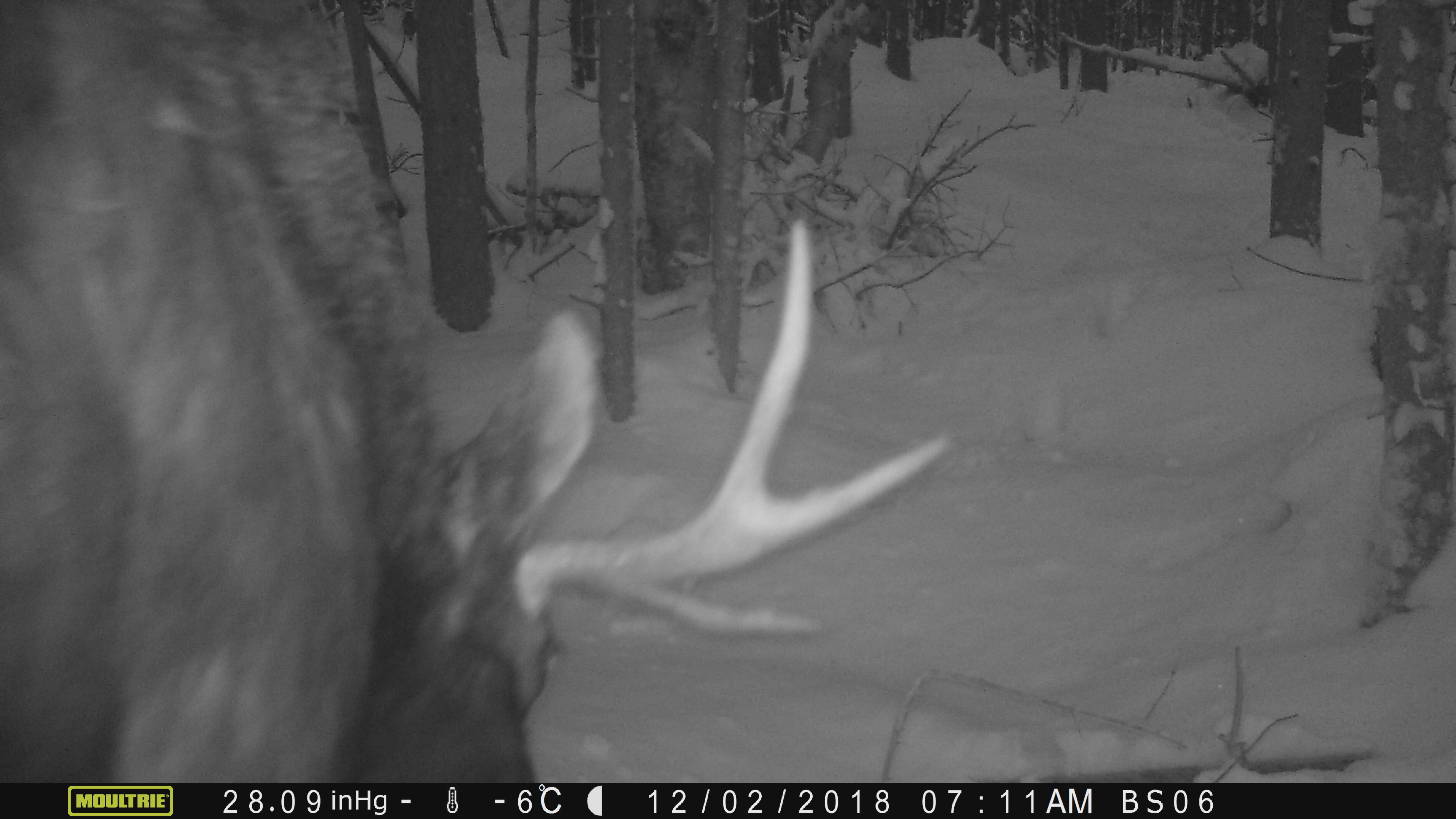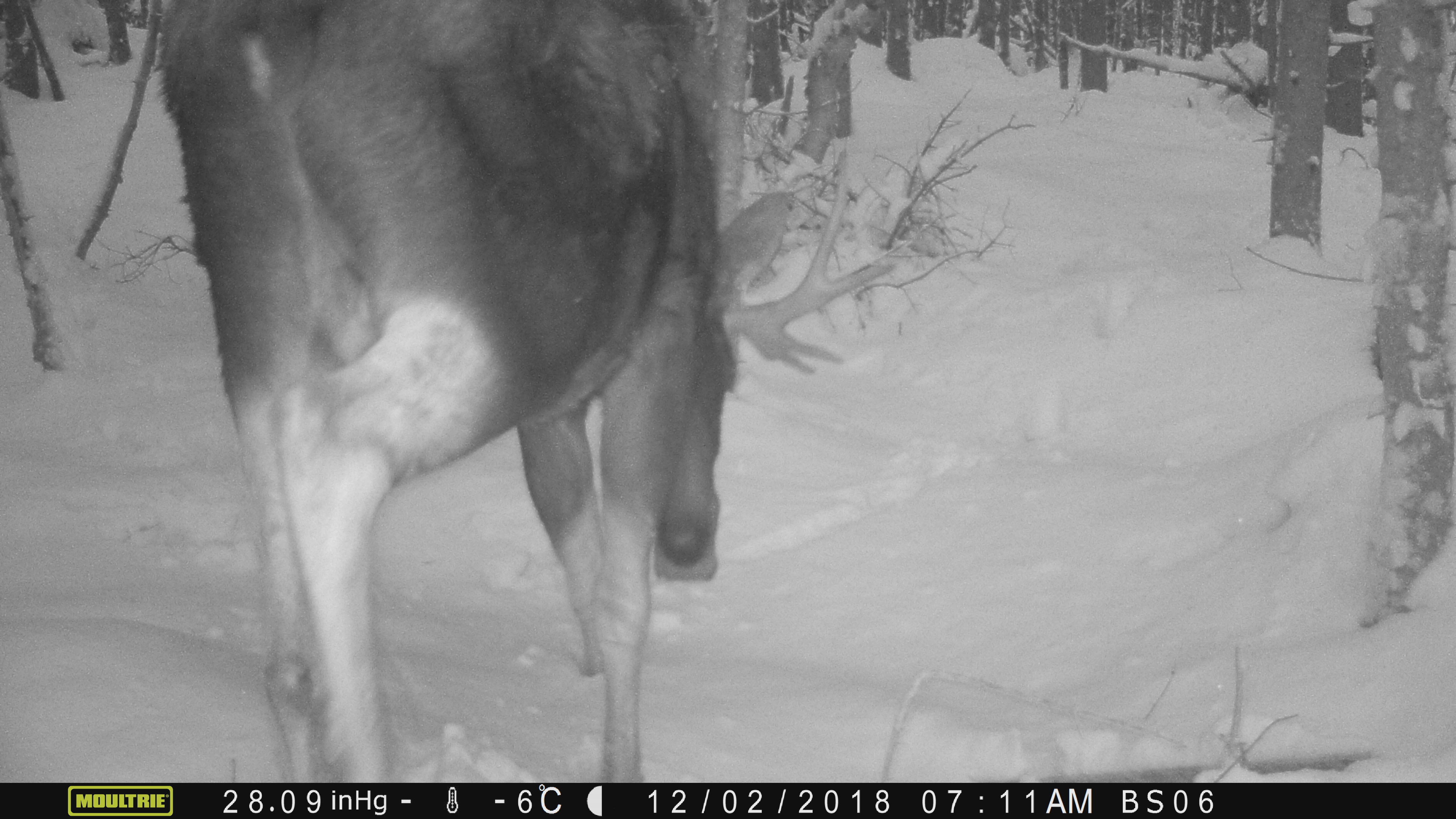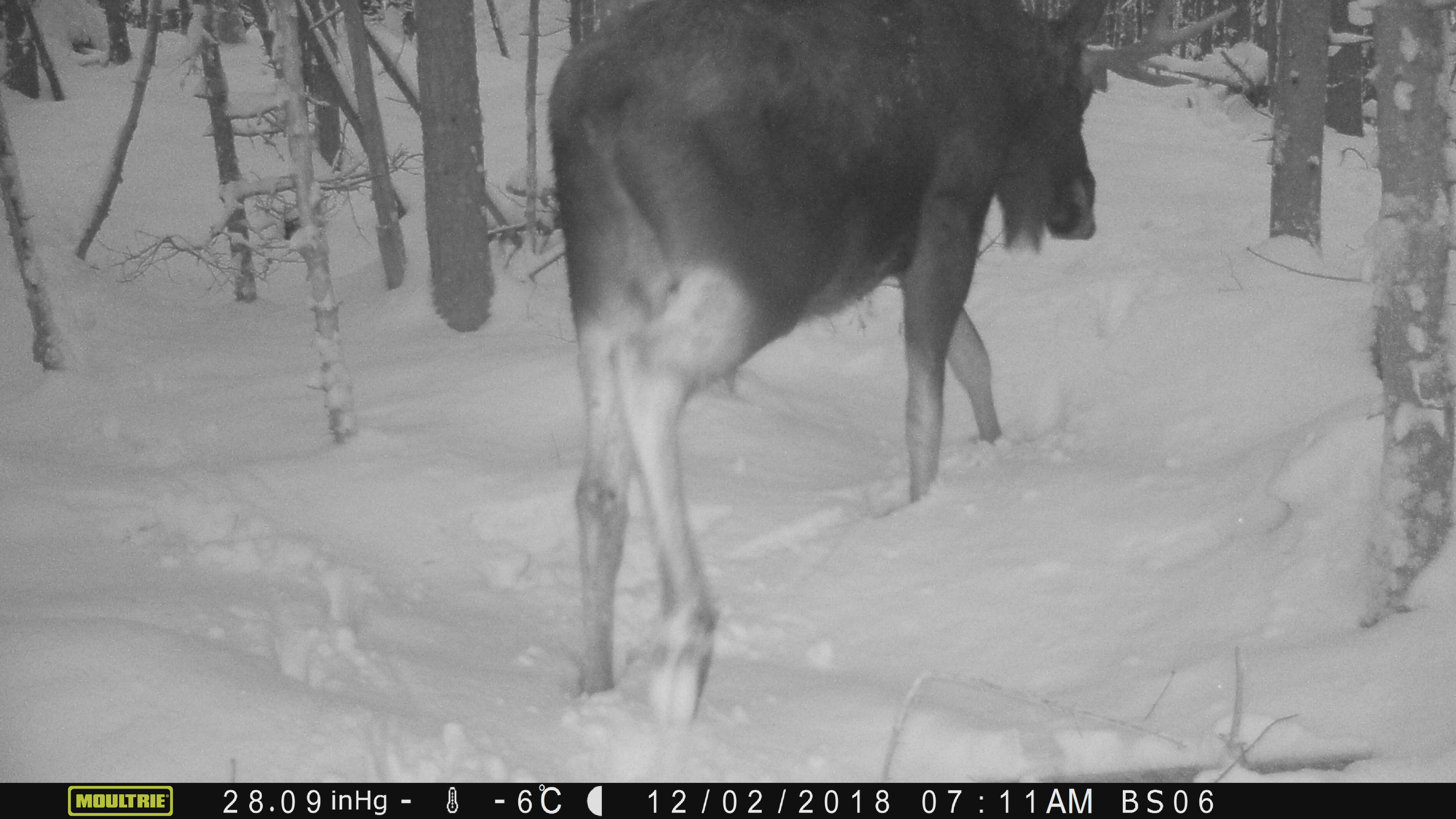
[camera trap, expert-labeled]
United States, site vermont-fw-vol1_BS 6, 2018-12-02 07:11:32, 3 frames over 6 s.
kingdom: Animalia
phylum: Chordata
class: Mammalia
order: Artiodactyla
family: Cervidae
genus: Alces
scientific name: Alces alces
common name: moose